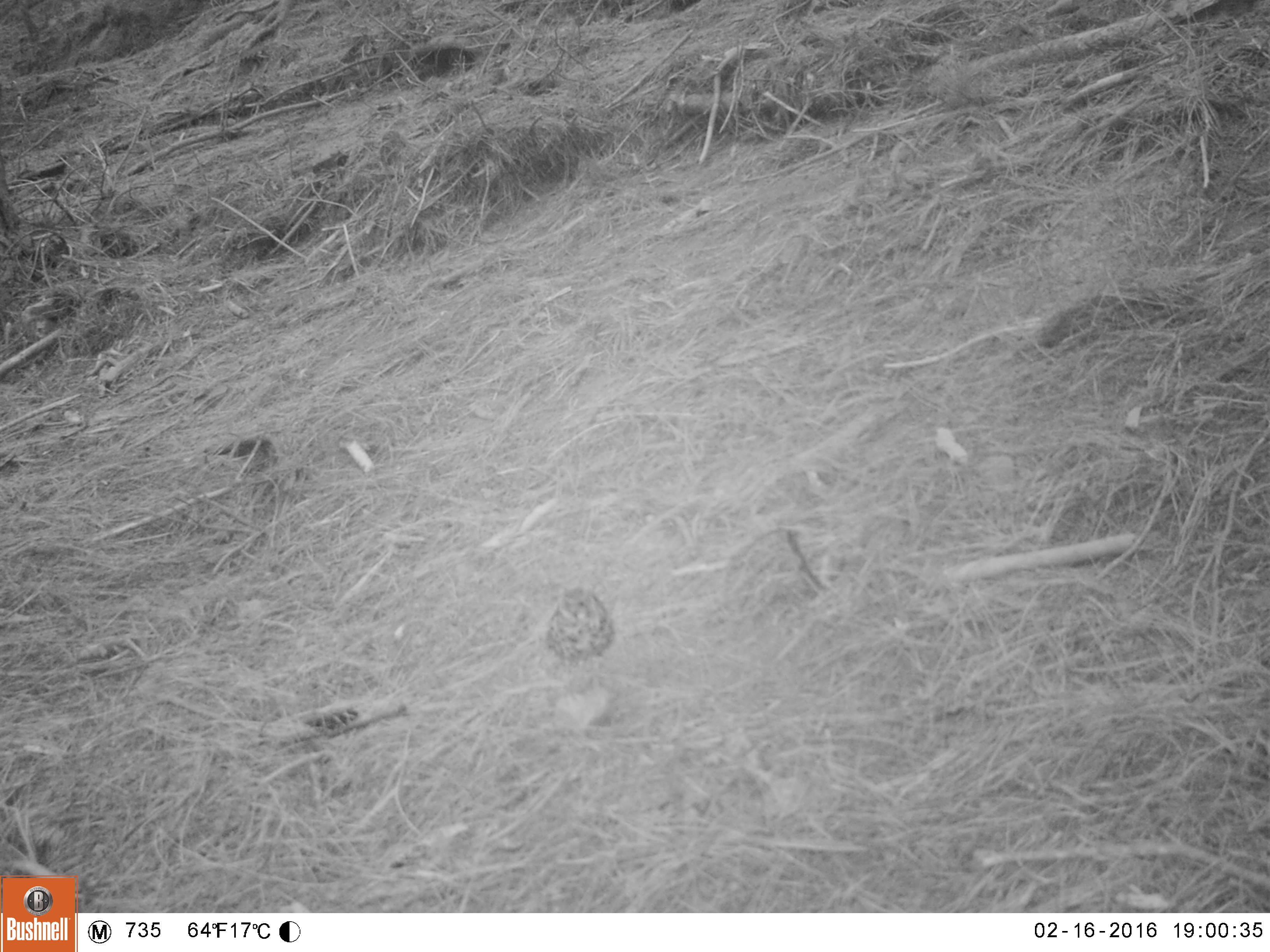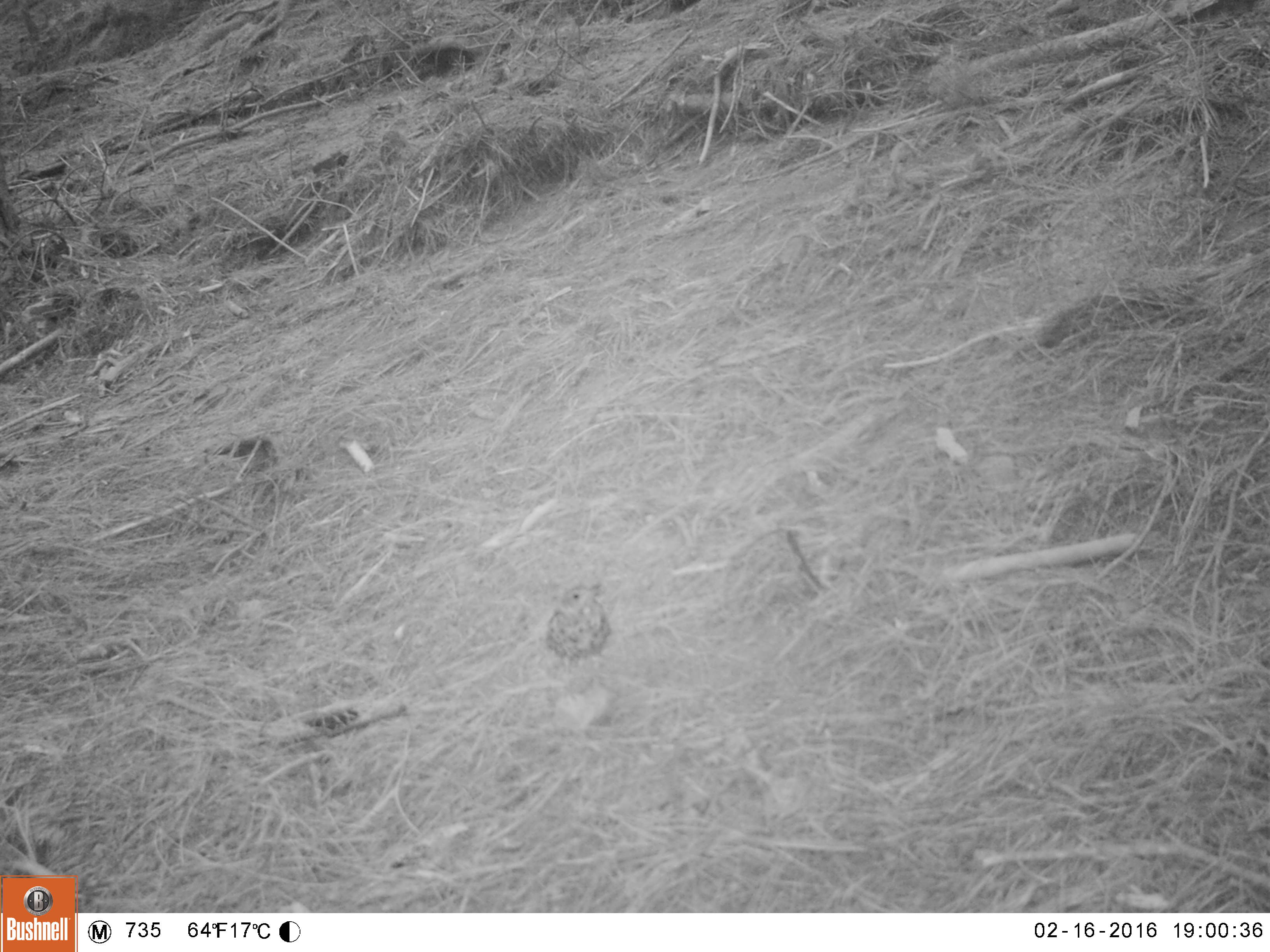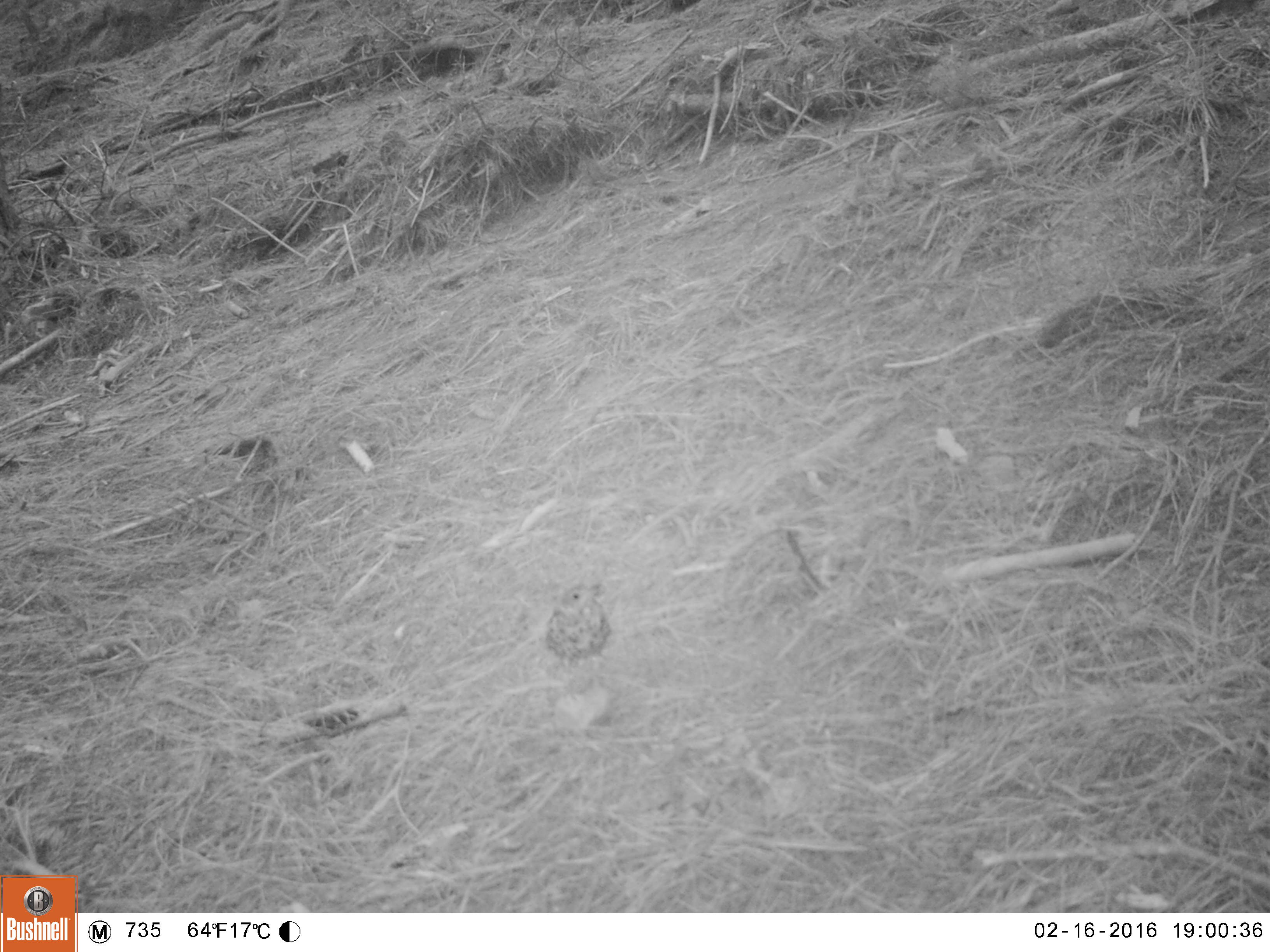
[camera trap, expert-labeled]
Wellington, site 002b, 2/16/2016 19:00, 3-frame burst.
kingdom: Animalia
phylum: Chordata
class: Aves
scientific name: Aves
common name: bird